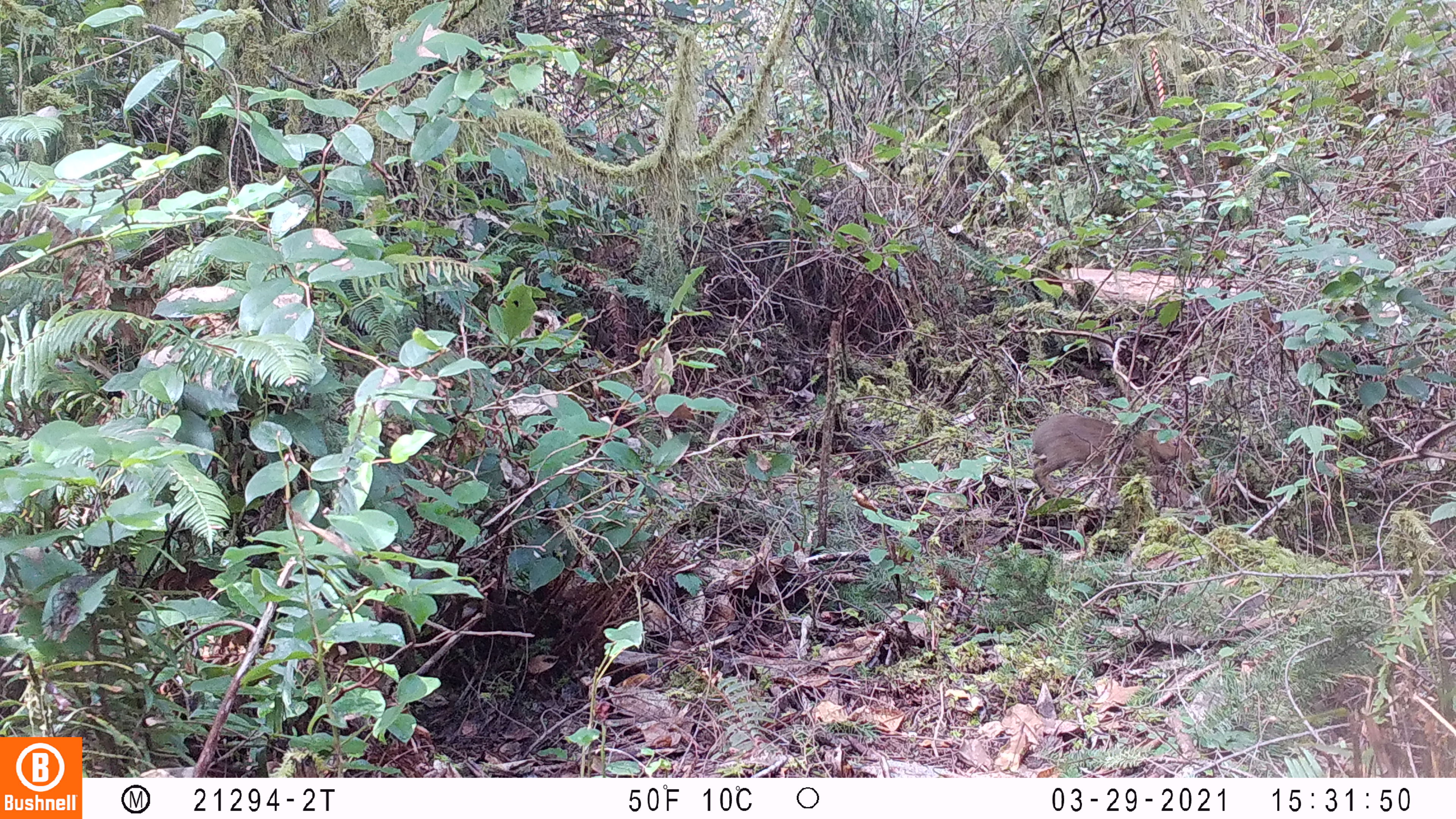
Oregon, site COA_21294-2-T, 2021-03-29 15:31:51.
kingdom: Animalia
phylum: Chordata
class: Mammalia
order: Lagomorpha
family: Leporidae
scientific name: Leporidae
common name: hares and rabbits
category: leporidae family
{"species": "leporidae family (hares and rabbits) (Leporidae)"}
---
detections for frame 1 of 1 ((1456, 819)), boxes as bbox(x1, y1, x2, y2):
leporidae family: bbox(1025, 410, 1209, 505)